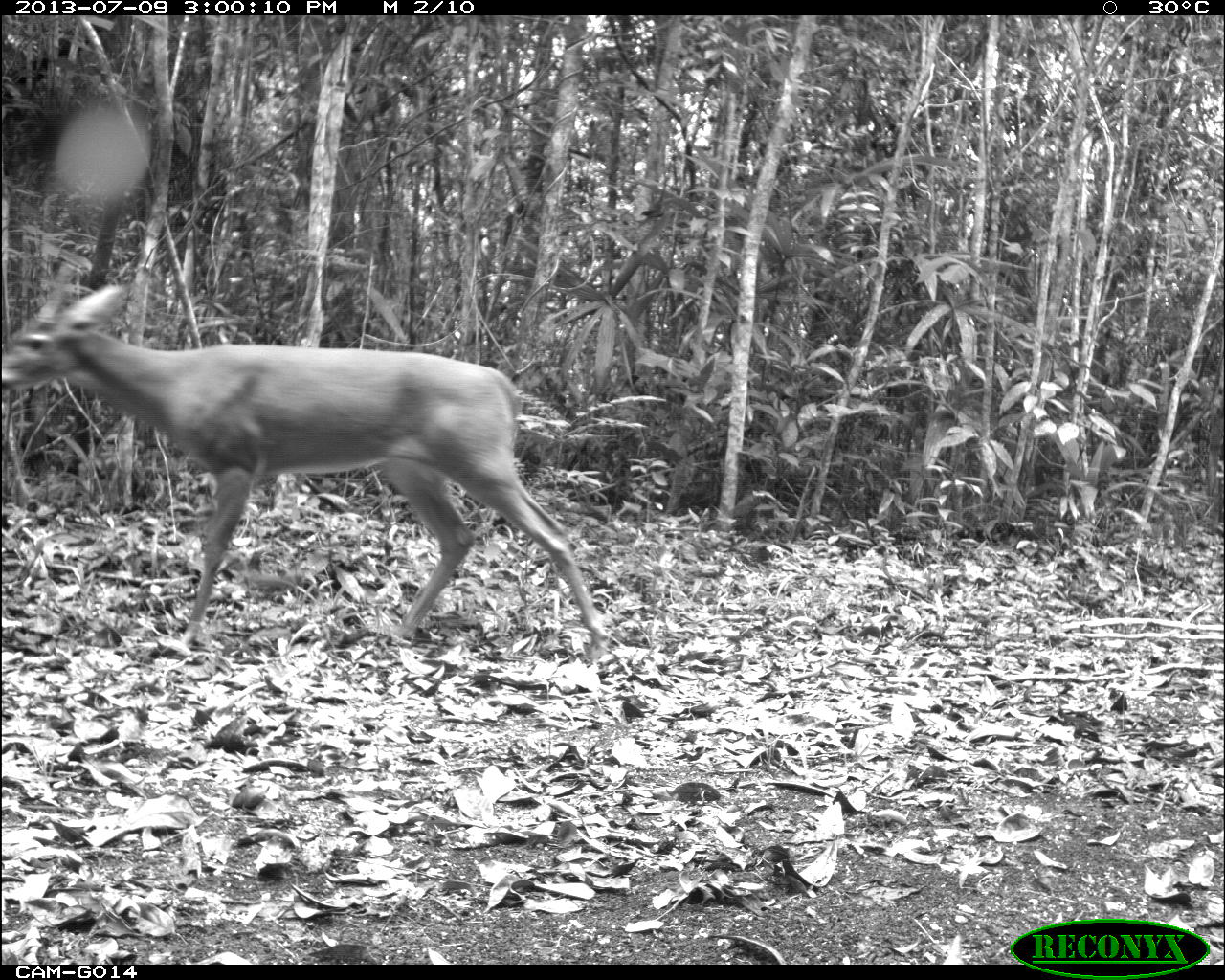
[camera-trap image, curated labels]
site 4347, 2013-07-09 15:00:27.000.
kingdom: Animalia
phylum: Chordata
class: Mammalia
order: Artiodactyla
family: Cervidae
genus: Odocoileus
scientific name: Odocoileus virginianus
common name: white-tailed deer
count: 1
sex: female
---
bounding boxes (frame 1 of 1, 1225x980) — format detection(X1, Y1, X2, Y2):
odocoileus virginianus: detection(0, 280, 600, 648)